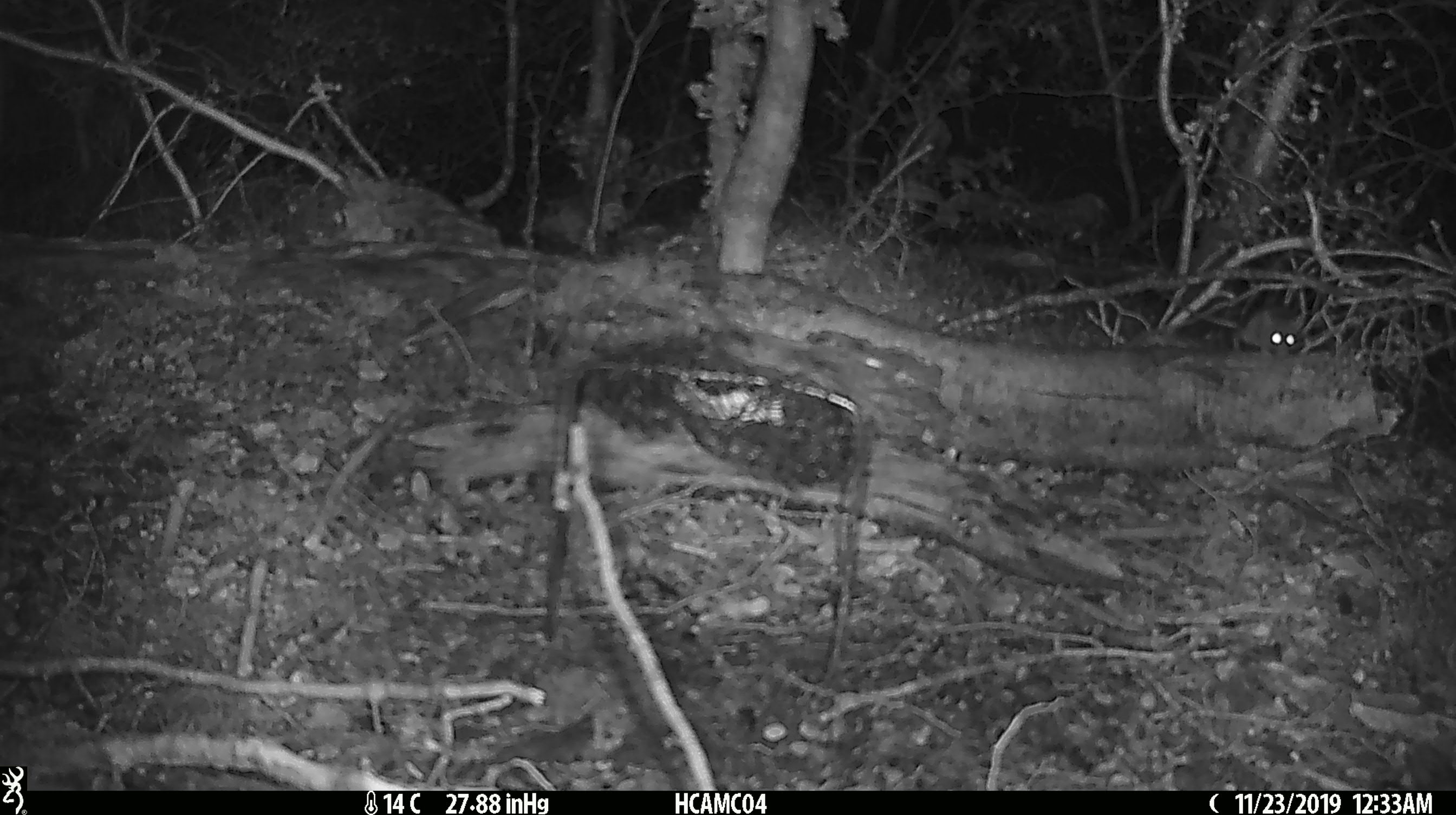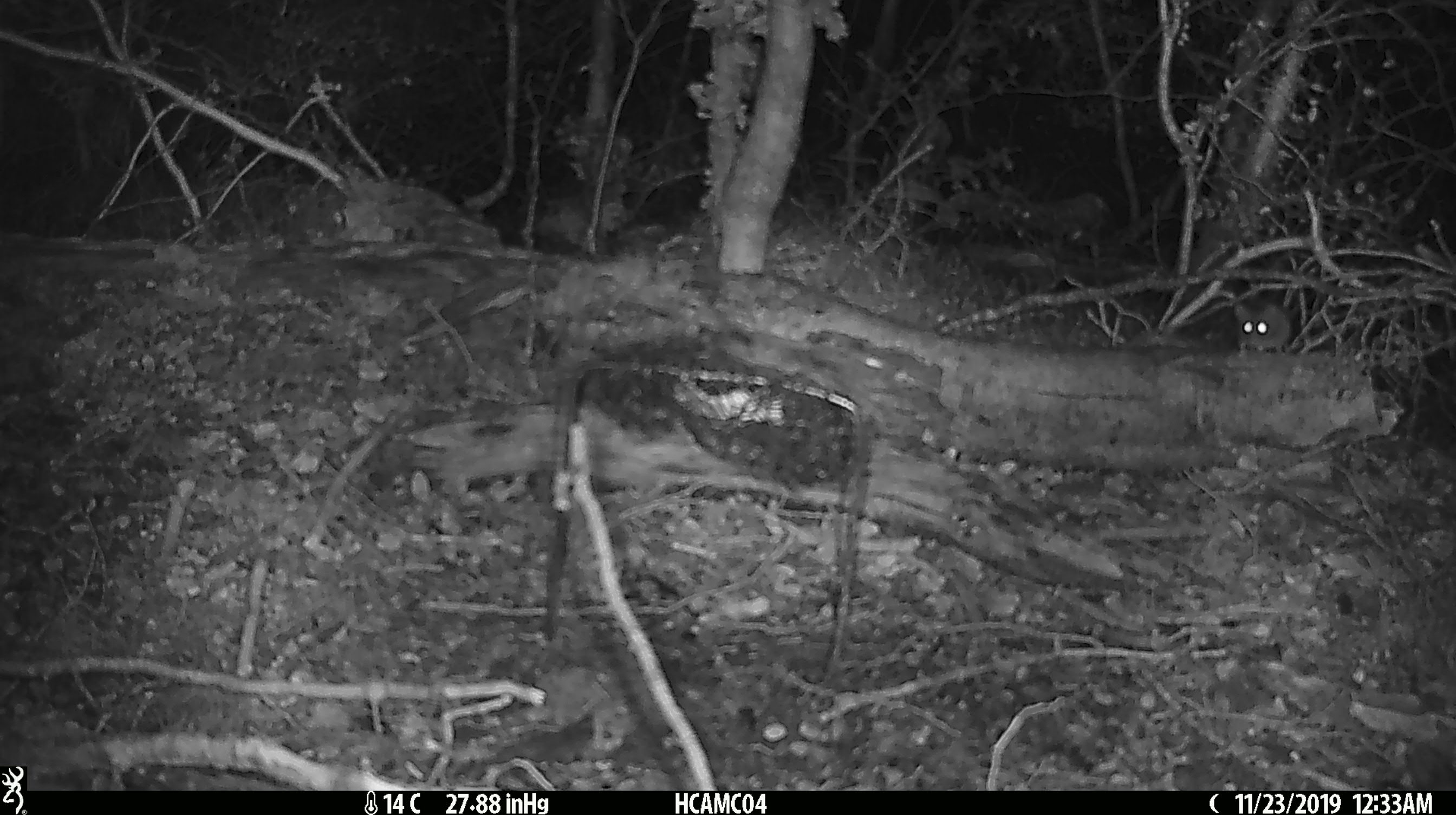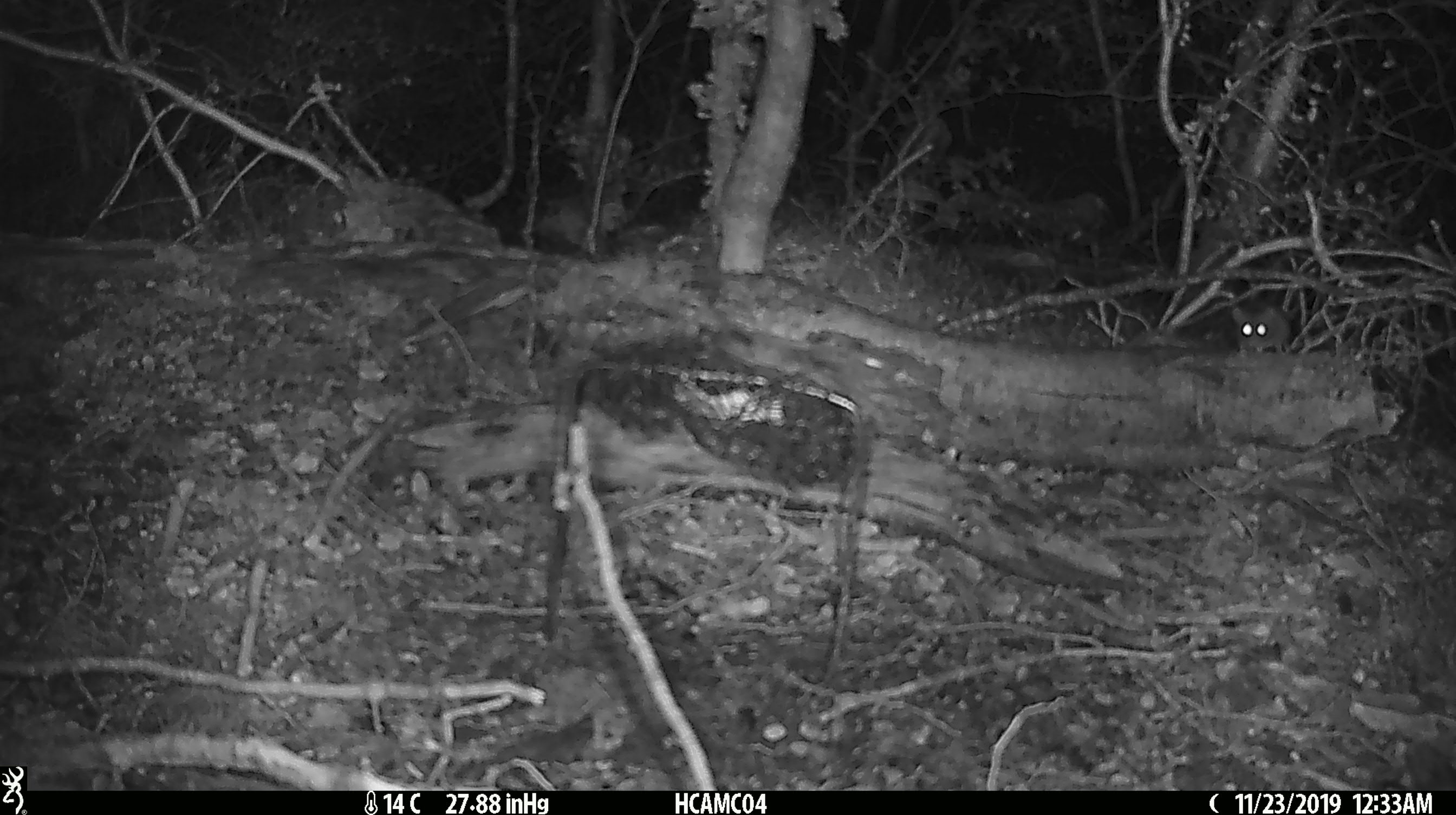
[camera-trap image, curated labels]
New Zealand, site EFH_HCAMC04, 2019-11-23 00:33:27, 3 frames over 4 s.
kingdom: Animalia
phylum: Chordata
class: Mammalia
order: Rodentia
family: Muridae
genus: Mus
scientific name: Mus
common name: mouse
Mouse (Mus).